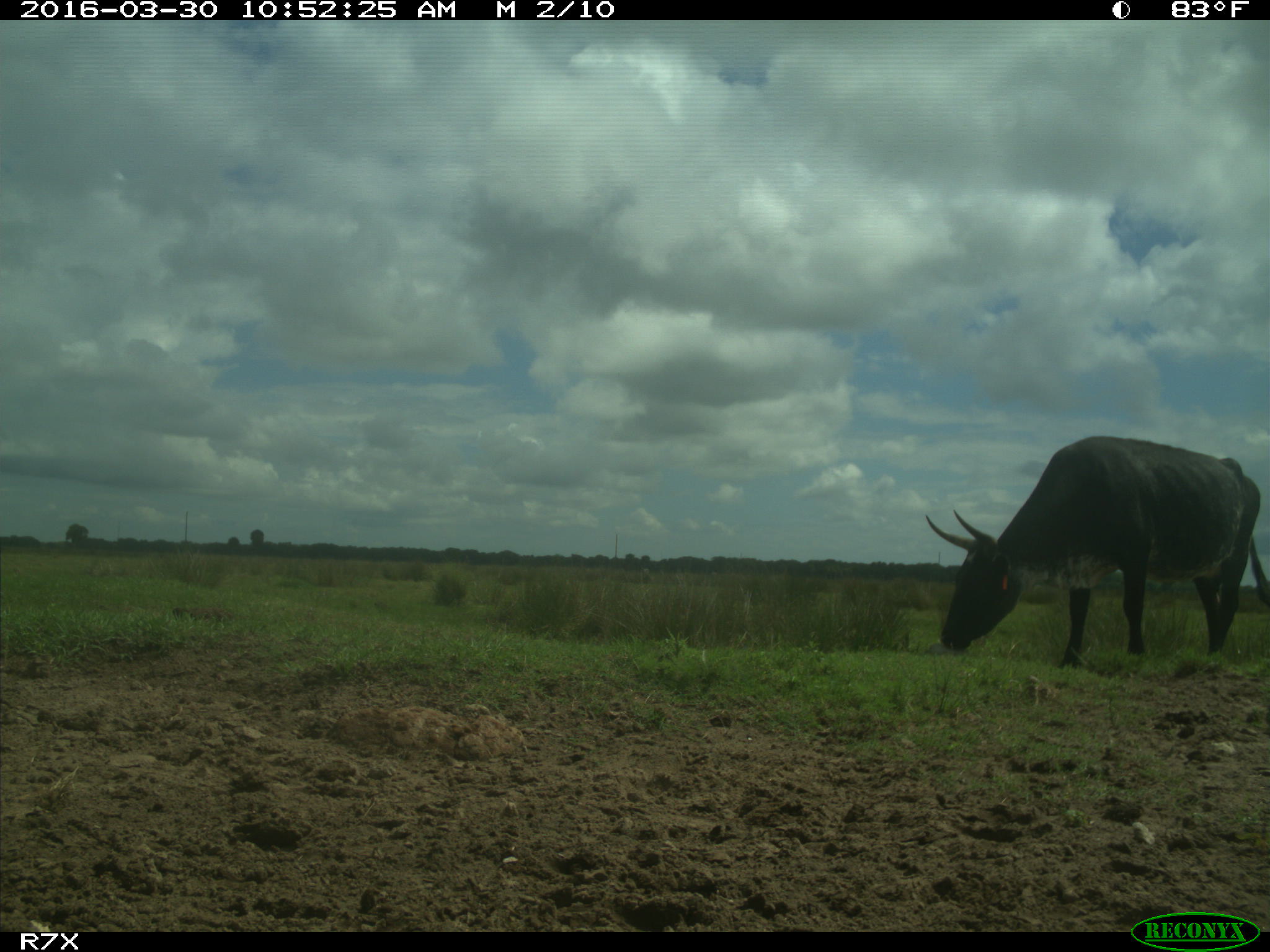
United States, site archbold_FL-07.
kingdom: Animalia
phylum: Chordata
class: Mammalia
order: Artiodactyla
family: Bovidae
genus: Bos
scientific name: Bos taurus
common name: domestic cow